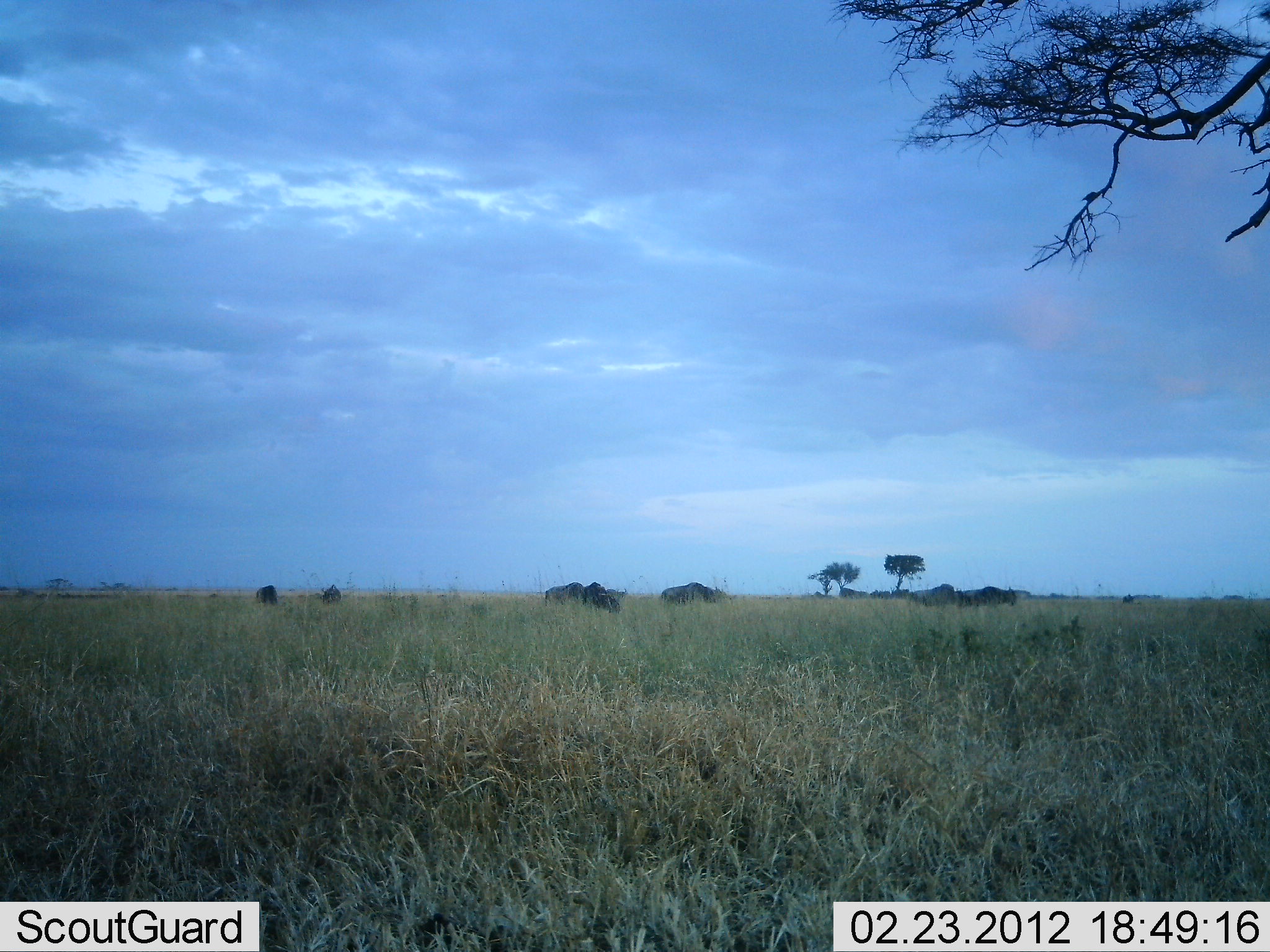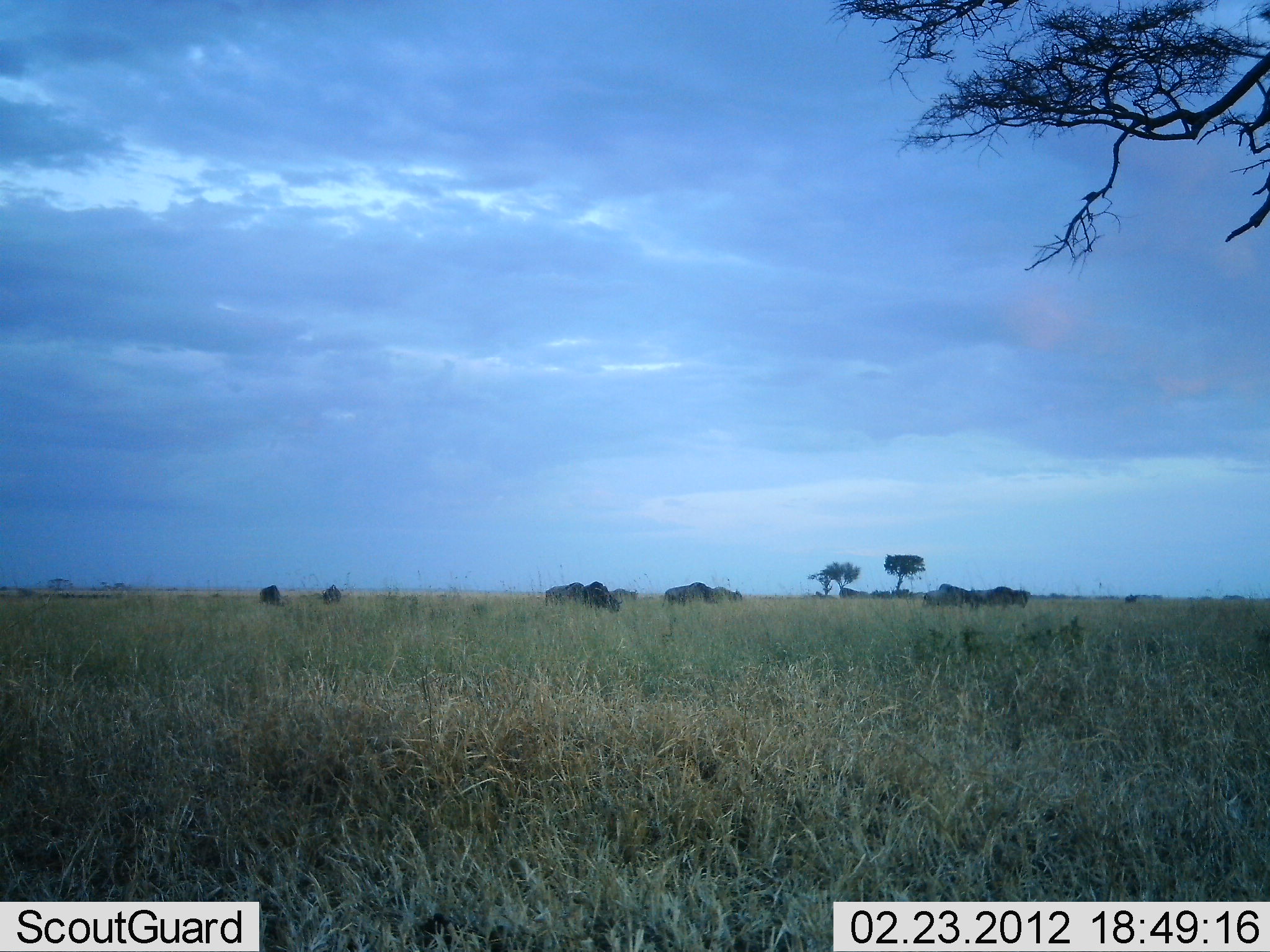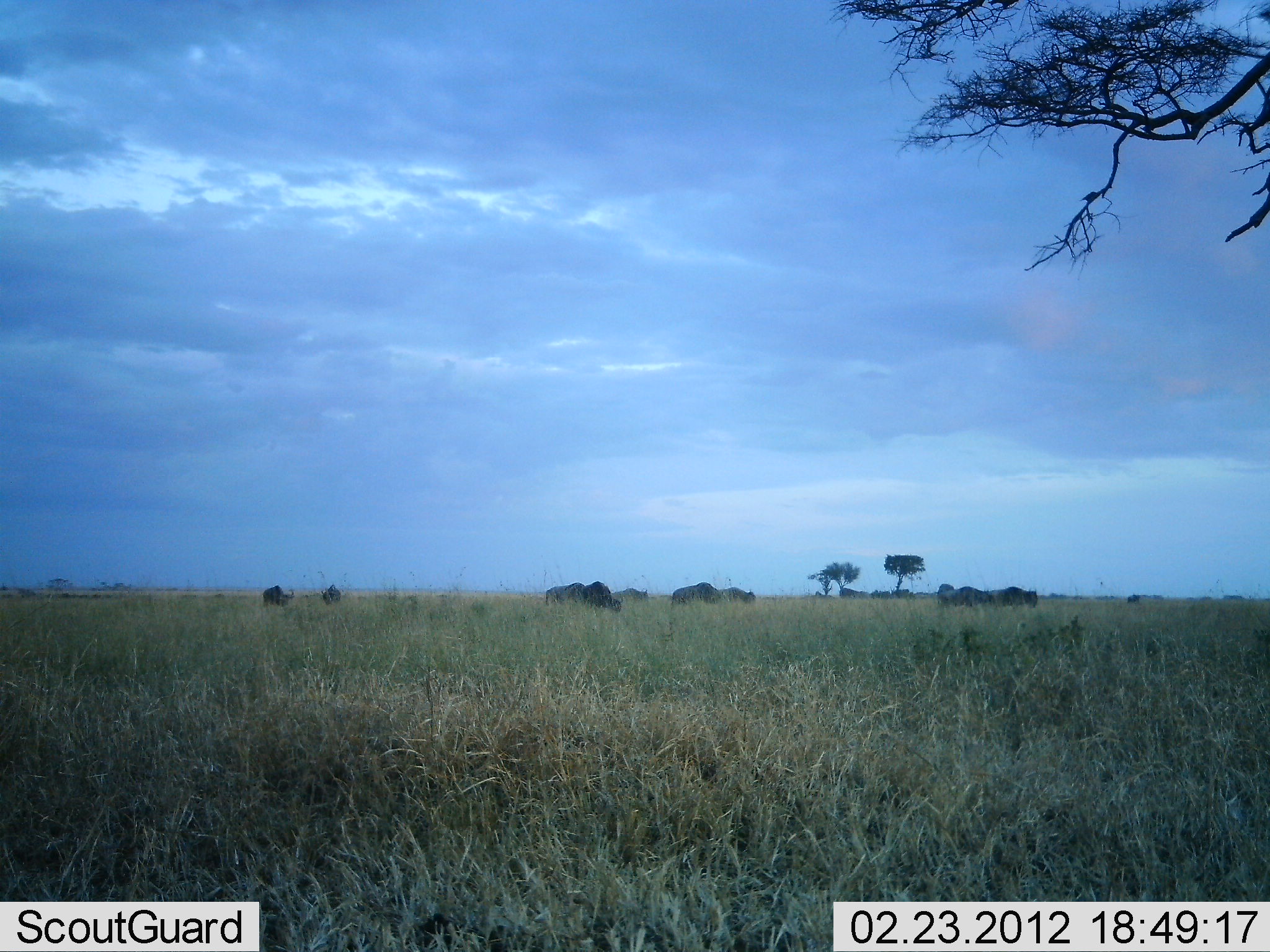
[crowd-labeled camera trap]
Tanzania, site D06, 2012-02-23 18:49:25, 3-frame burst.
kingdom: Animalia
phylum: Chordata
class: Mammalia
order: Artiodactyla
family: Bovidae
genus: Connochaetes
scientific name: Connochaetes taurinus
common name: blue wildebeest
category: wildebeest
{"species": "wildebeest (blue wildebeest) (Connochaetes taurinus)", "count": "10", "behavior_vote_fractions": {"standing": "7%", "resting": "0%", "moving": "79%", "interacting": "0%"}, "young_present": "0%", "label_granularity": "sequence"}